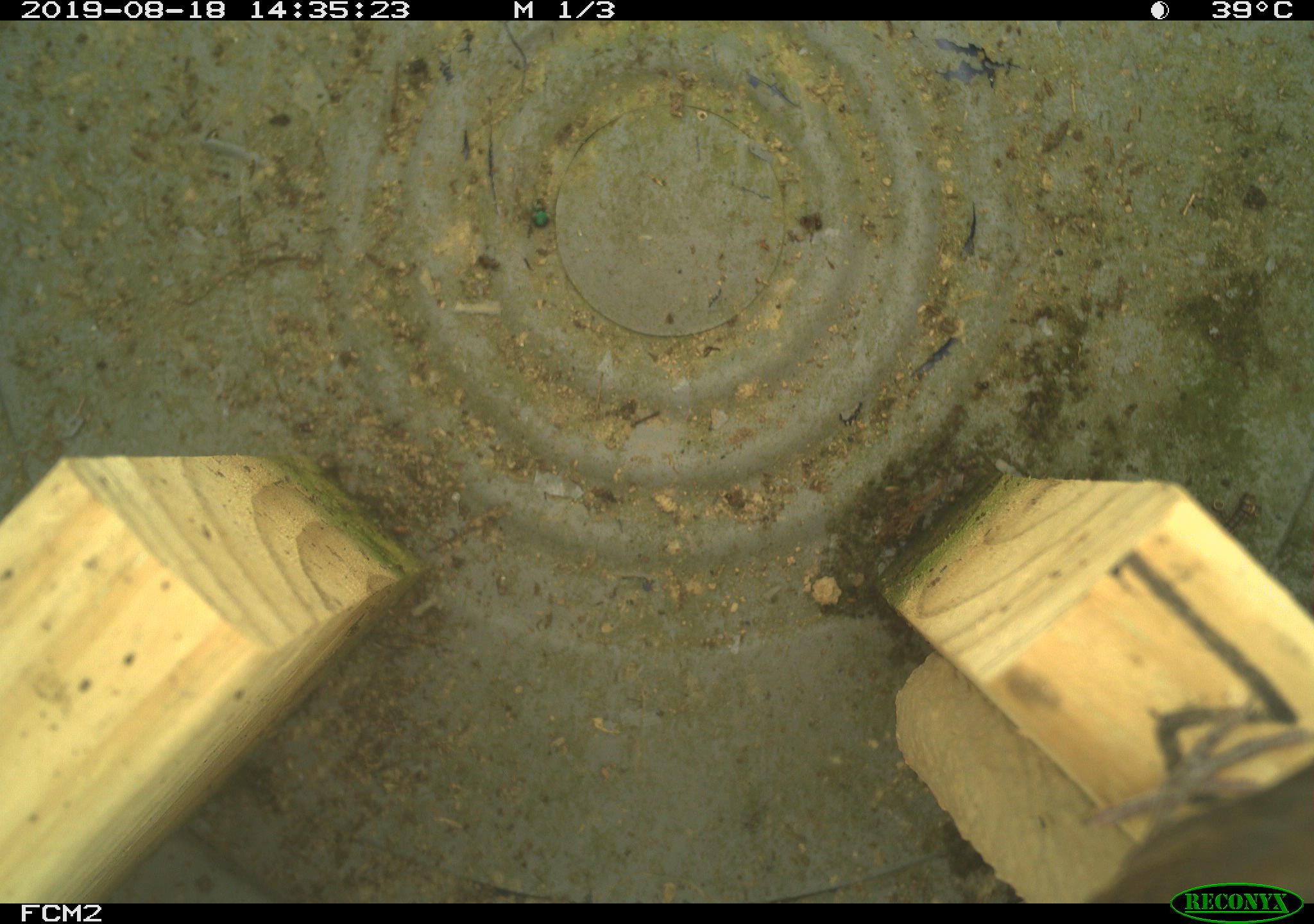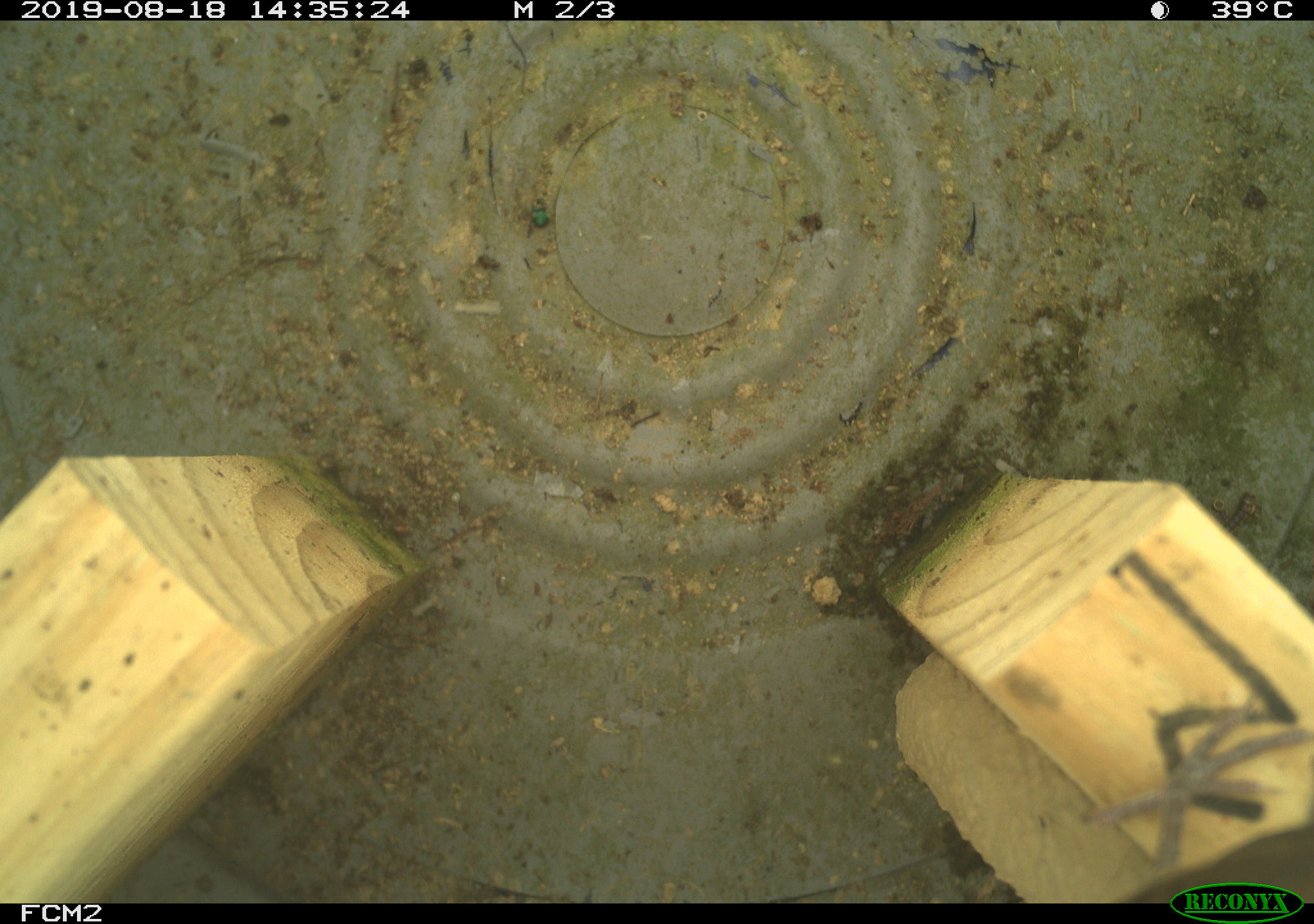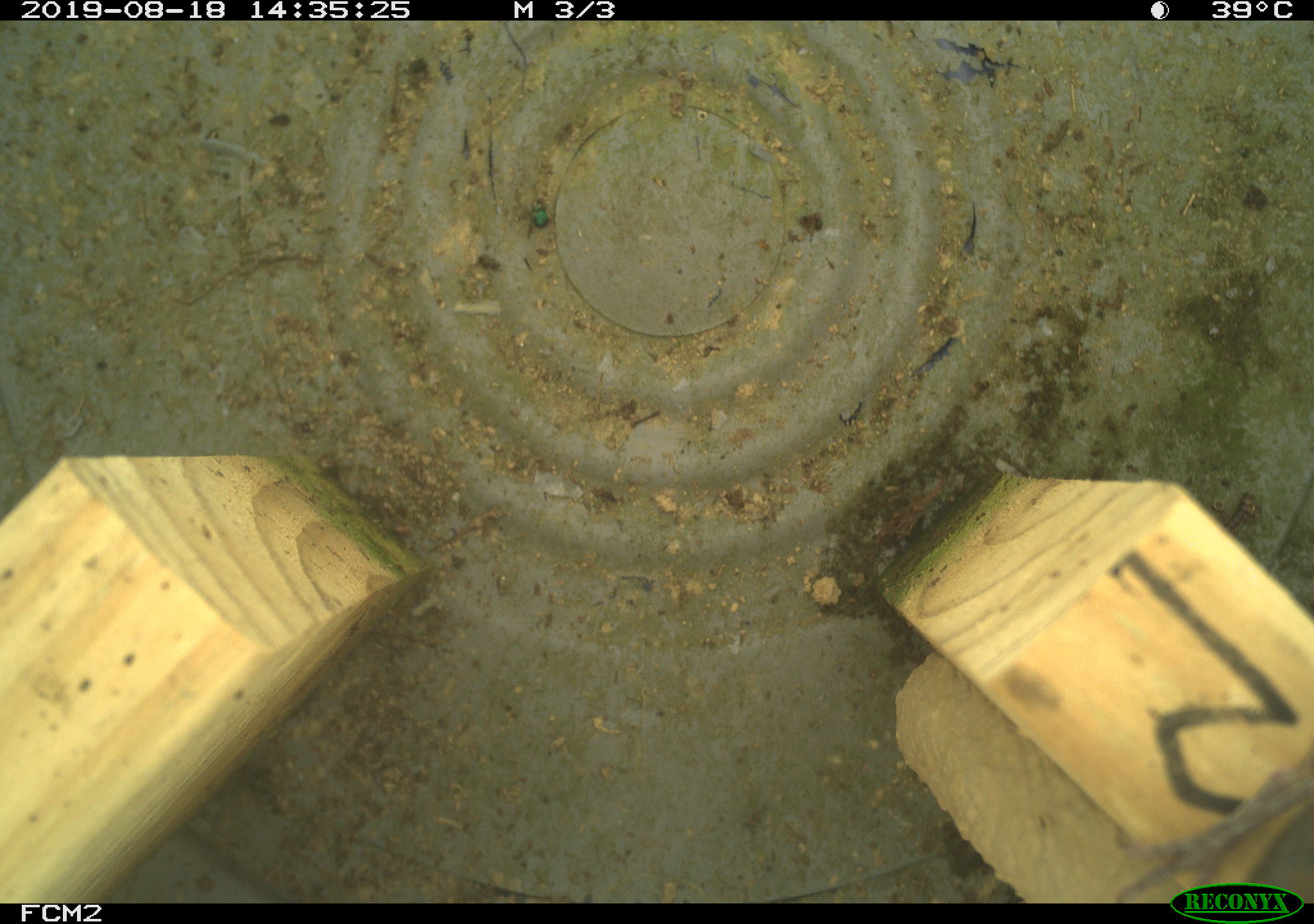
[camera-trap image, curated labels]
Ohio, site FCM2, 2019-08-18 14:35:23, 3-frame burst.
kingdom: Animalia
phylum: Chordata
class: Aves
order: Passeriformes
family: Troglodytidae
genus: Troglodytes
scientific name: Troglodytes aedon aedon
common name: northern house wren